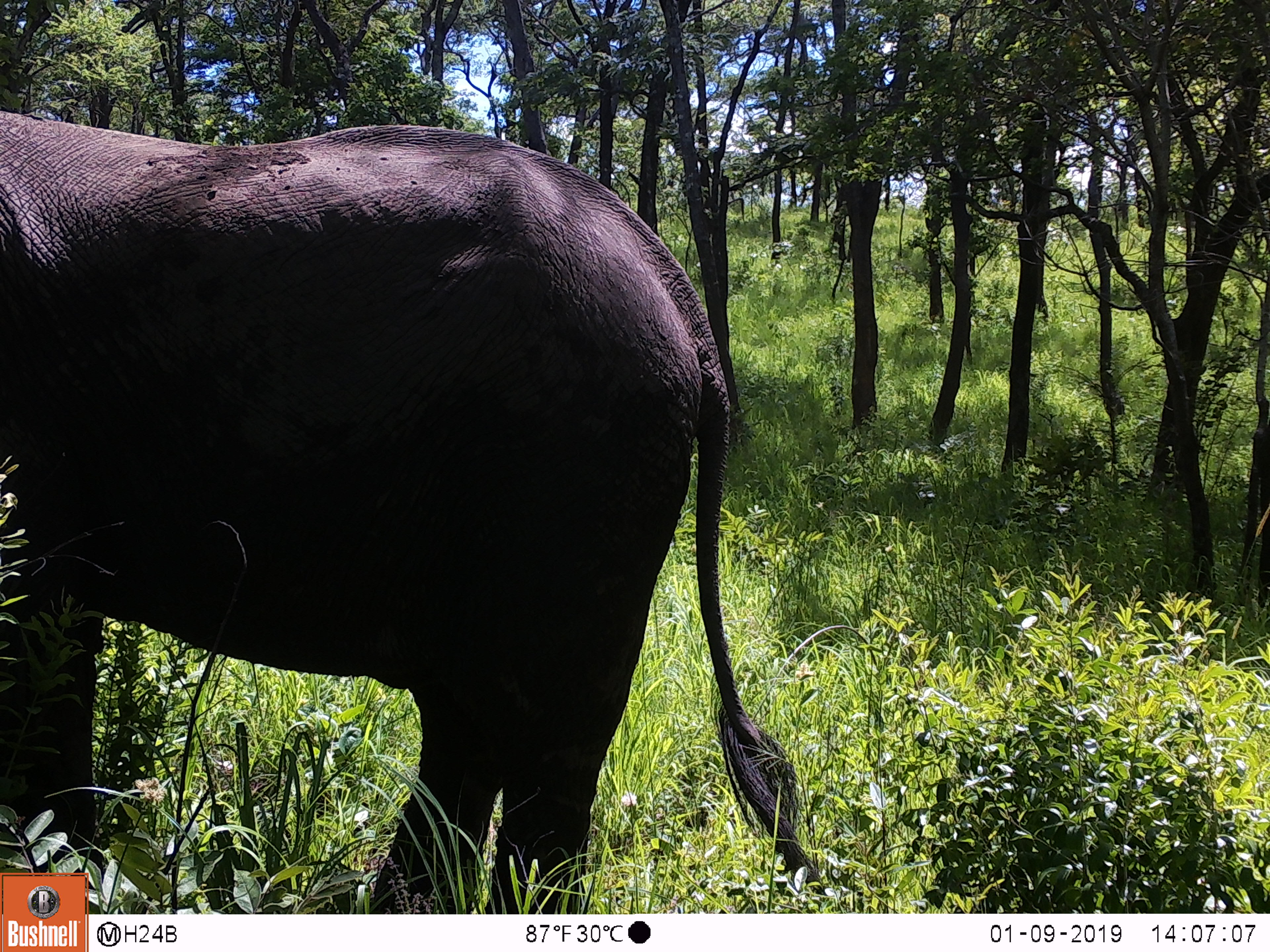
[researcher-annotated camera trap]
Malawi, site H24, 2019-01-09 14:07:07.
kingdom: Animalia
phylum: Chordata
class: Mammalia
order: Proboscidea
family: Elephantidae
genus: Loxodonta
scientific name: Loxodonta africana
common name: african savanna elephant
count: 1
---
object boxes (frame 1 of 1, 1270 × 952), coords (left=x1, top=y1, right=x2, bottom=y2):
african savanna elephant: (left=2, top=112, right=789, bottom=866)